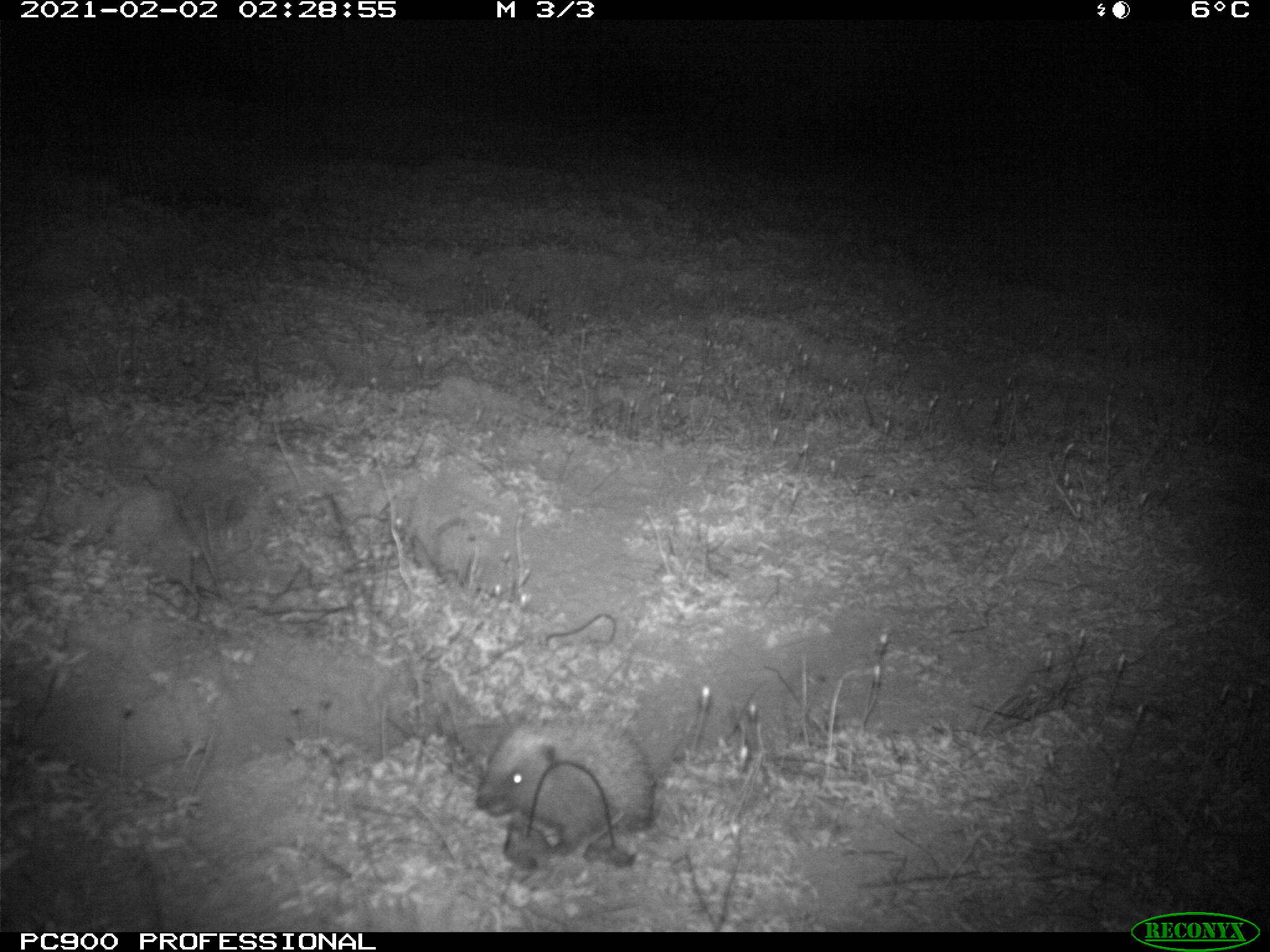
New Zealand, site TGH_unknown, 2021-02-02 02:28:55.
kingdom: Animalia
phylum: Chordata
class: Mammalia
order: Eulipotyphla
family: Erinaceidae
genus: Erinaceus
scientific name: Erinaceus europaeus europaeus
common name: european hedgehog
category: hedgehog